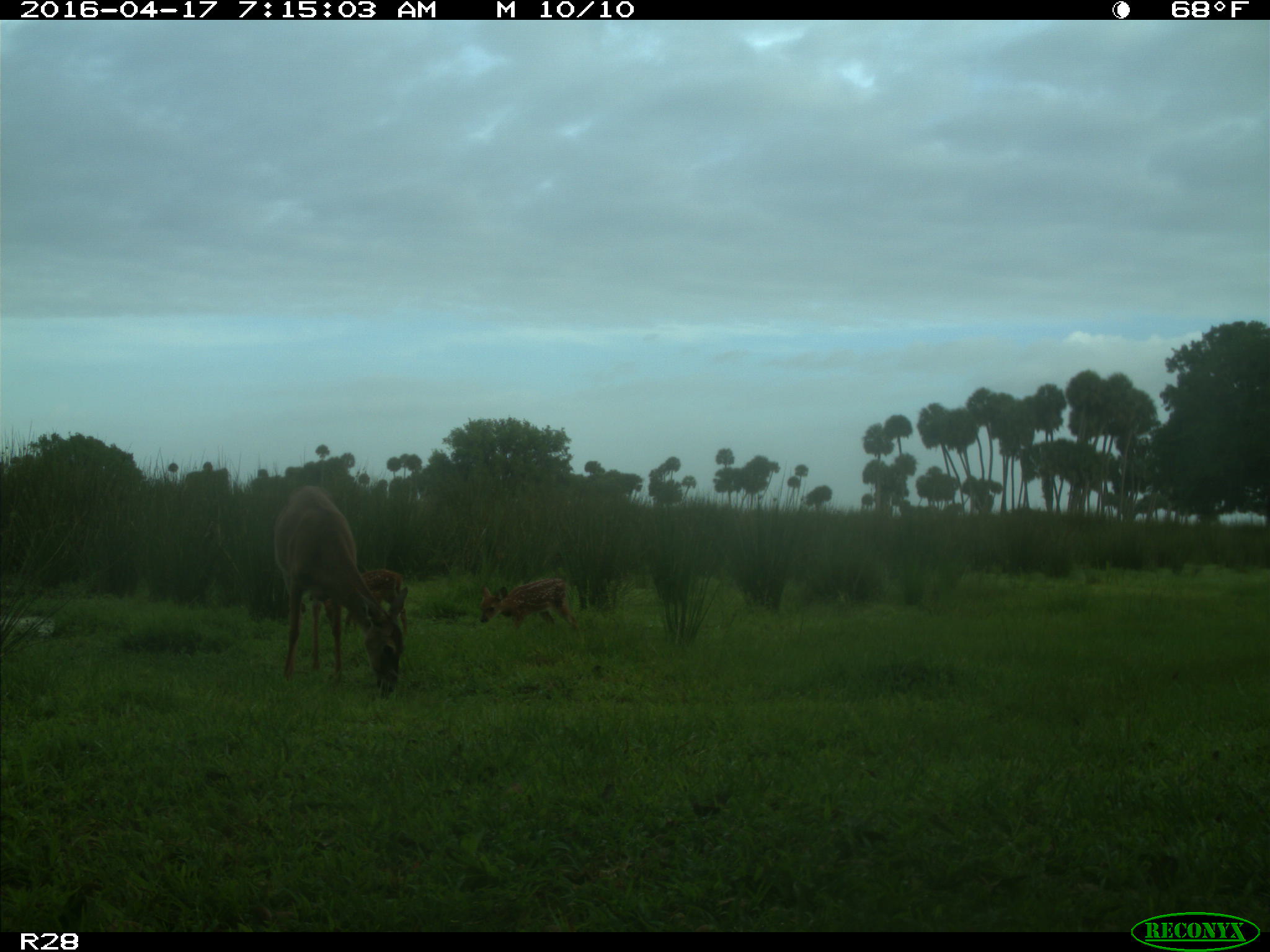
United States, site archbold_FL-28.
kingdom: Animalia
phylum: Chordata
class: Mammalia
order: Artiodactyla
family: Cervidae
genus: Odocoileus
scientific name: Odocoileus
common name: deer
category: unidentified deer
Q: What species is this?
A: Unidentified deer (deer) (Odocoileus).